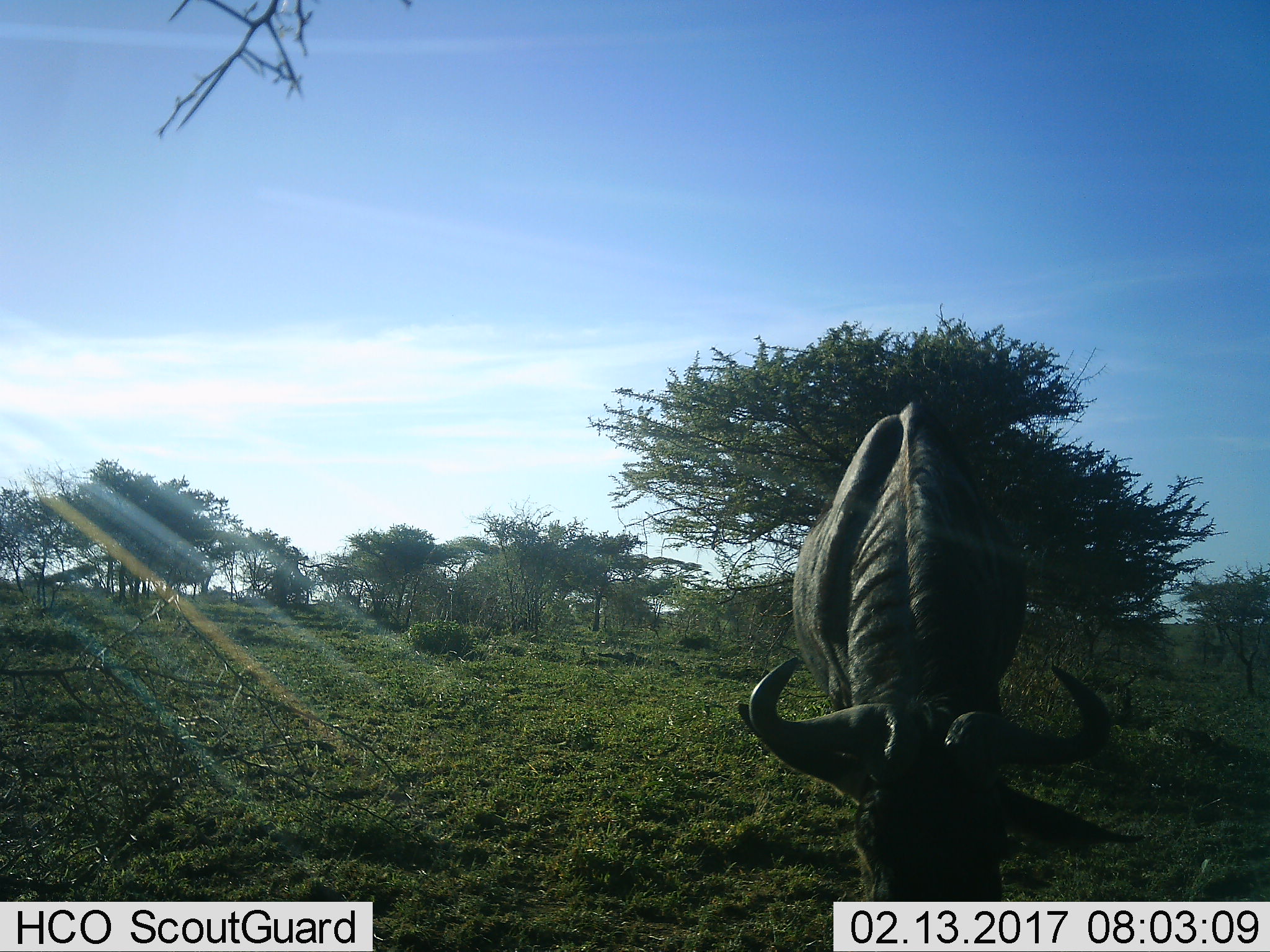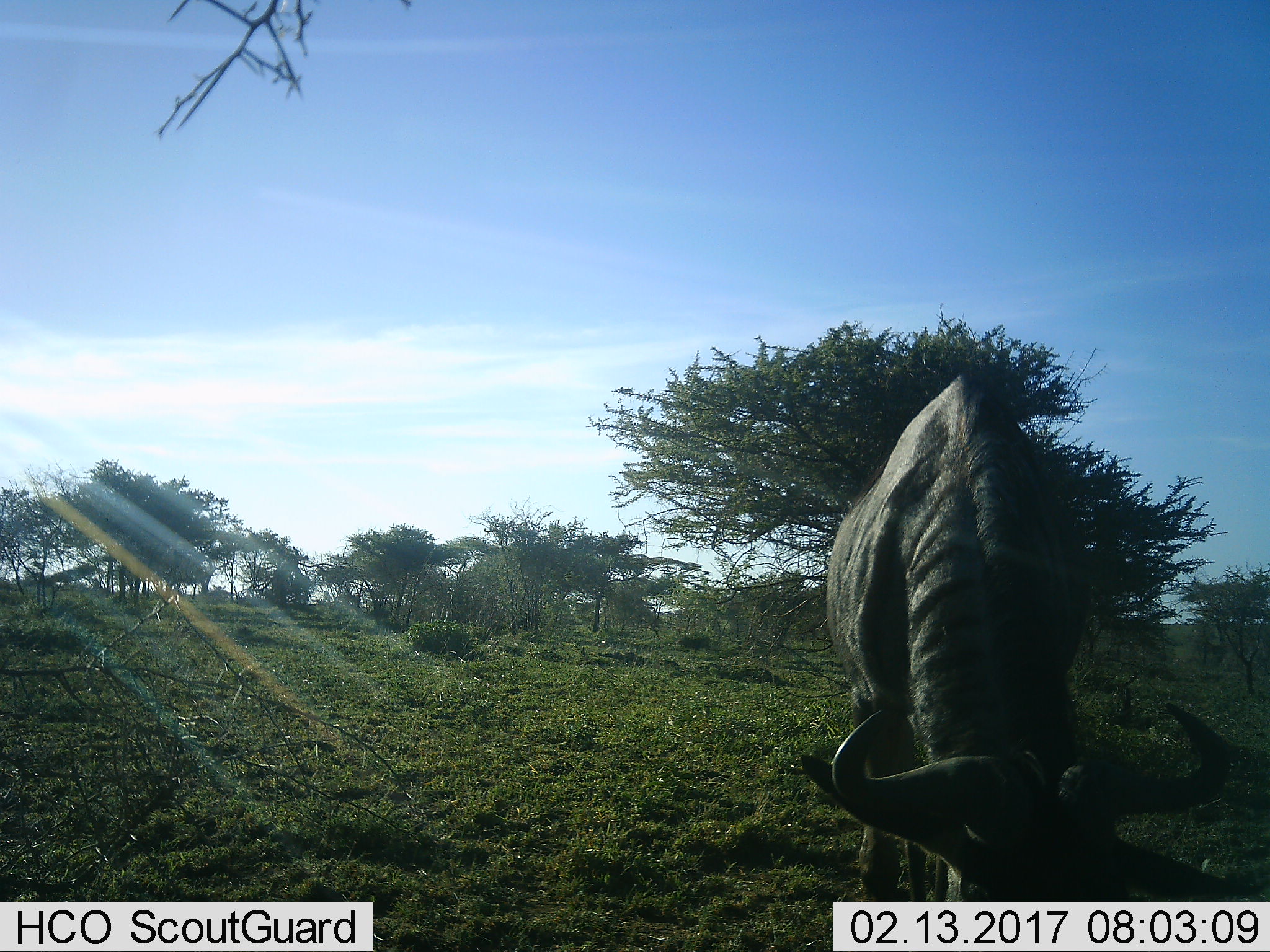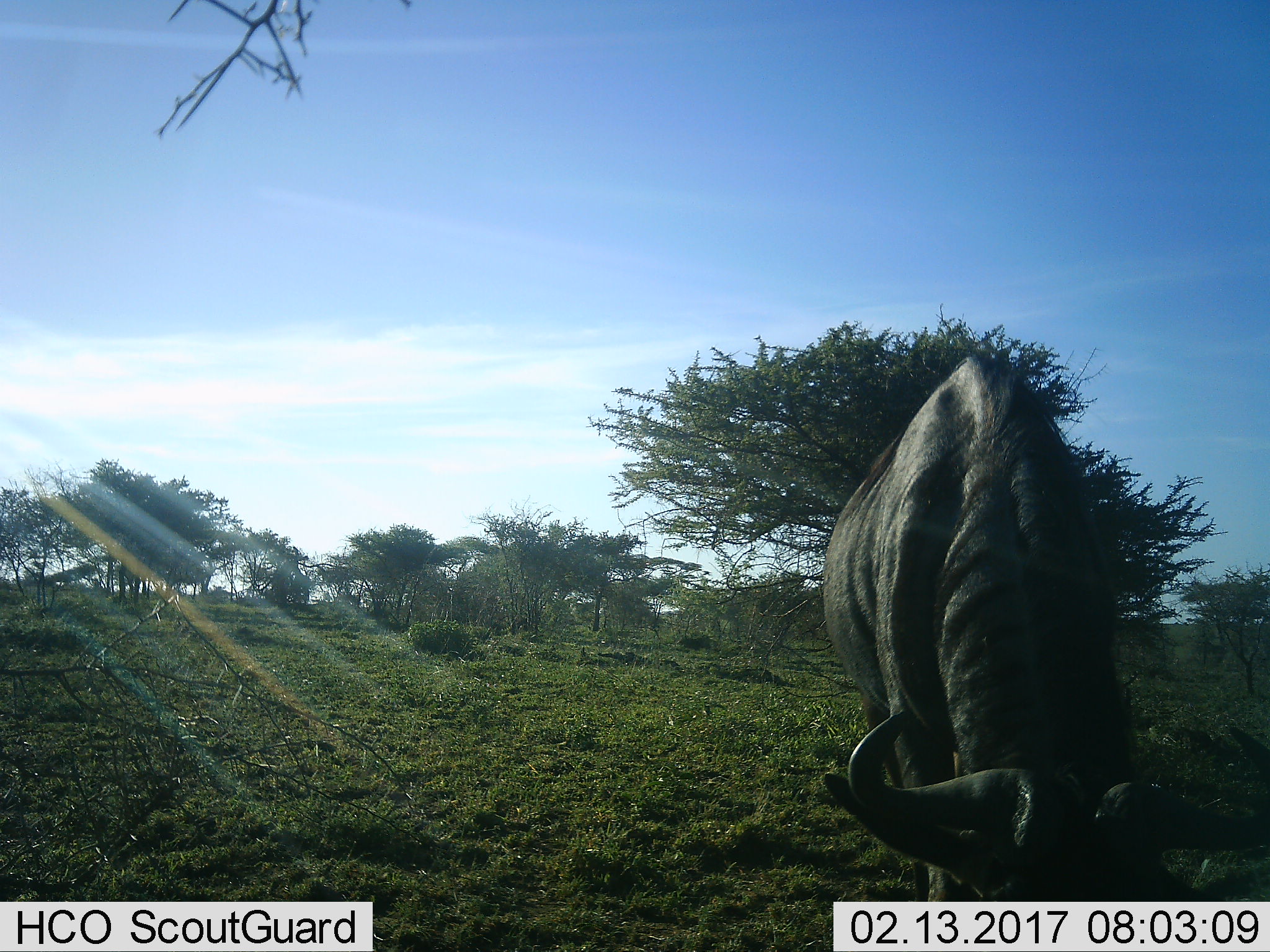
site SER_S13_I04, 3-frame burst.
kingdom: Animalia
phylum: Chordata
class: Mammalia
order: Artiodactyla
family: Bovidae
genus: Connochaetes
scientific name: Connochaetes taurinus taurinus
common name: blue wildebeest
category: wildebeestblue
Wildebeestblue (blue wildebeest) (Connochaetes taurinus taurinus), count 1. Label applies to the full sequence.